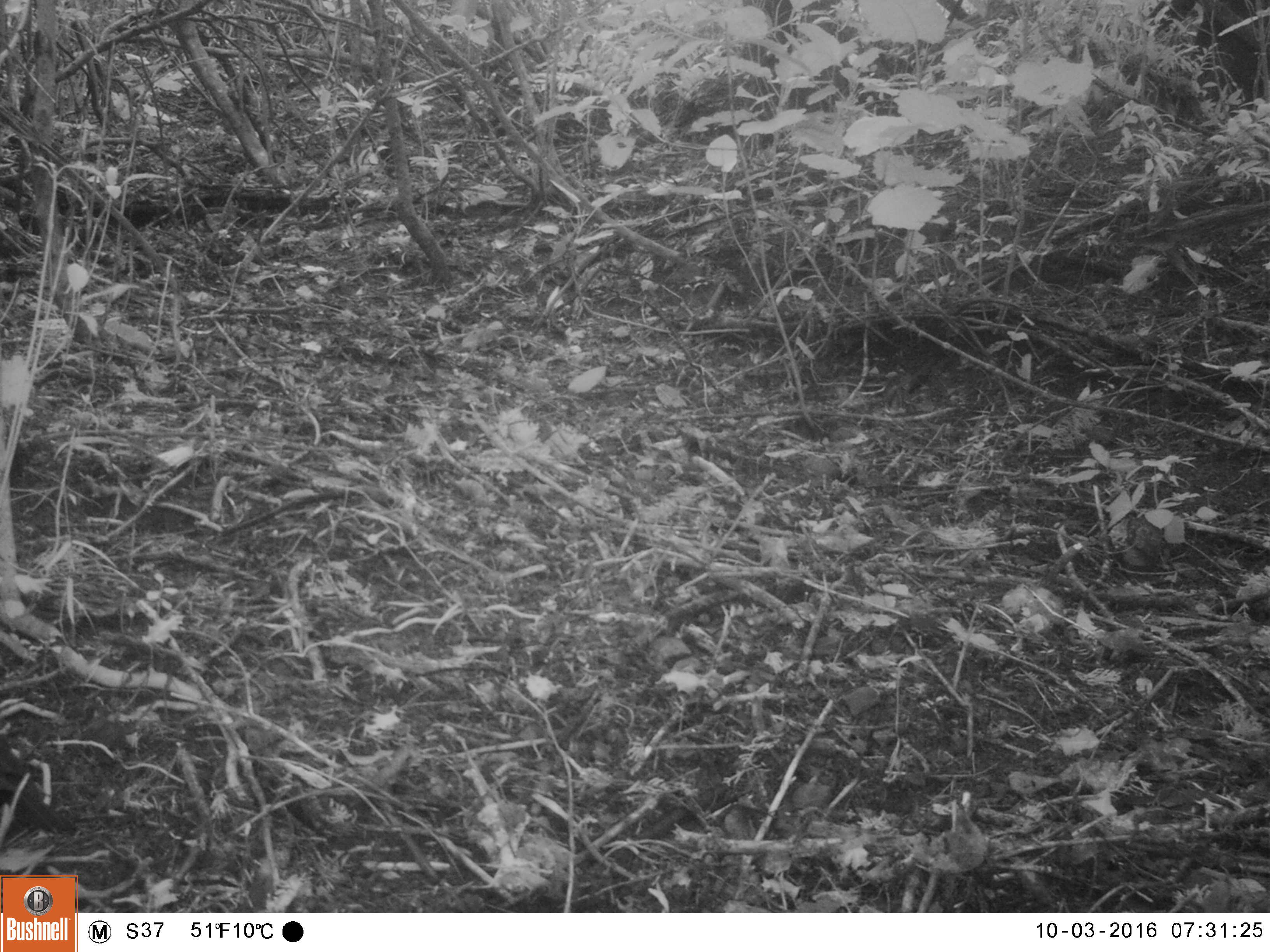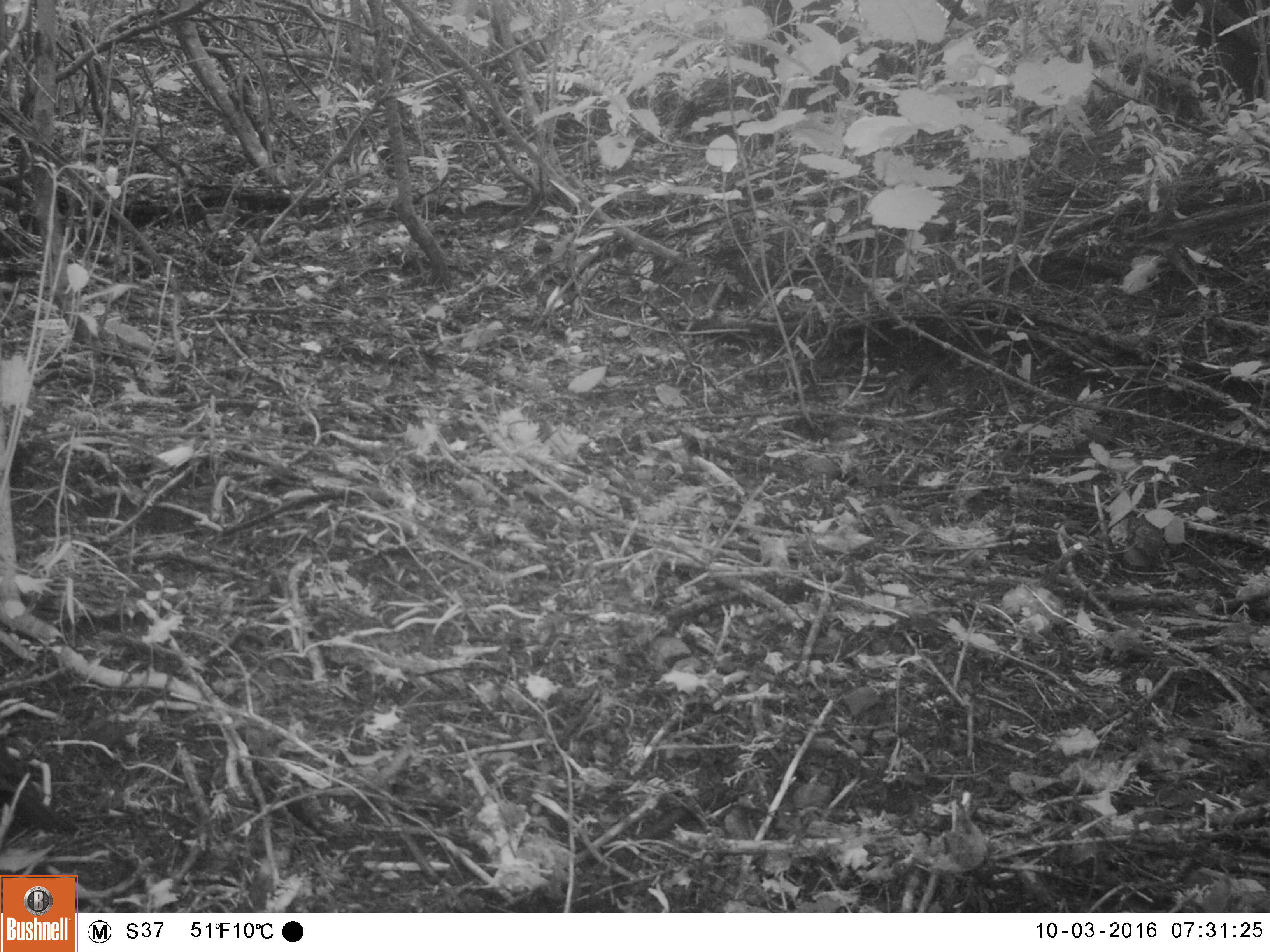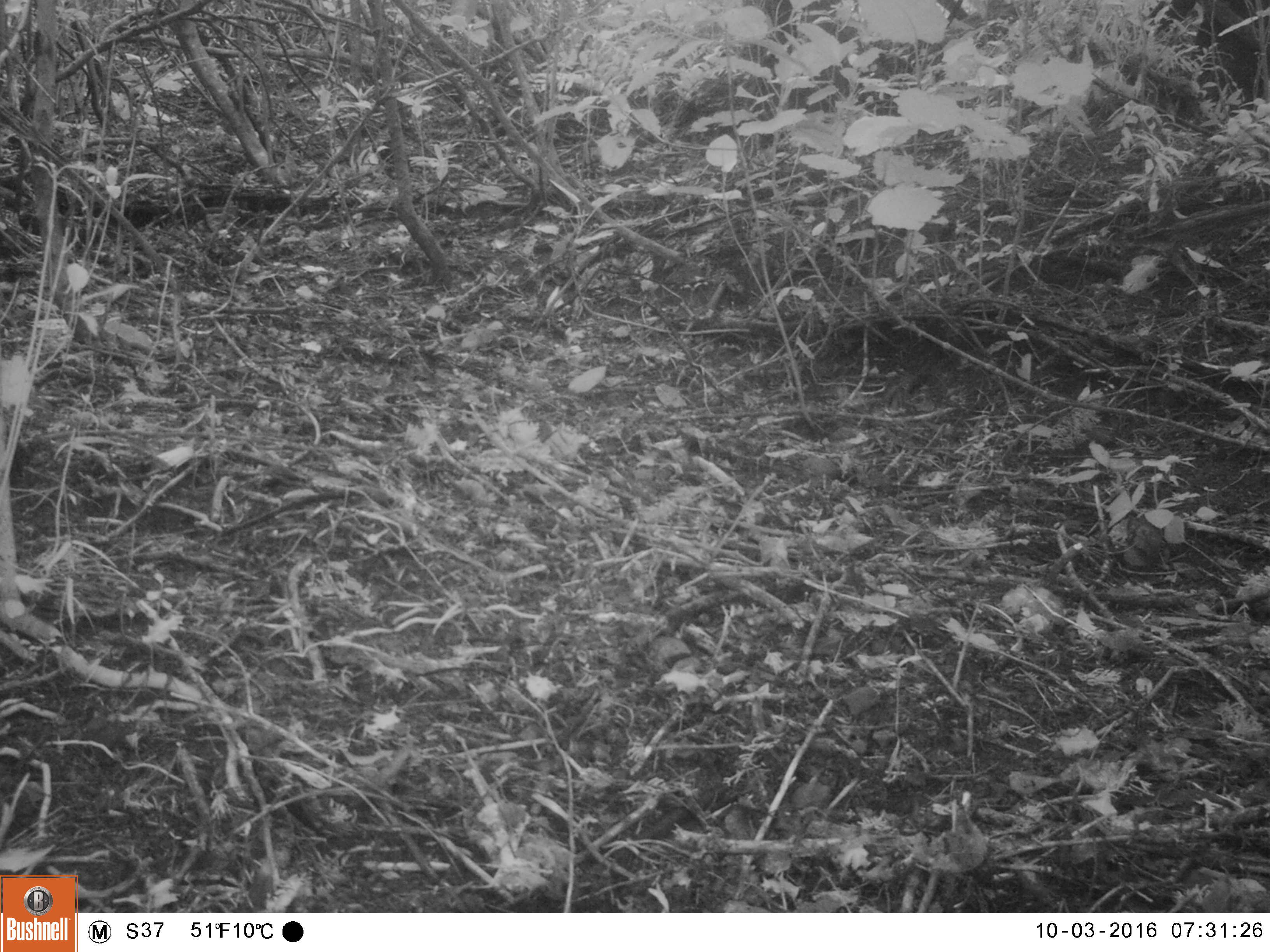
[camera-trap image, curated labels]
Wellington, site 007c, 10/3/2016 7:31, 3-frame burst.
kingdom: Animalia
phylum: Chordata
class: Aves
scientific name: Aves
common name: bird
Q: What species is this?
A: Bird (Aves).